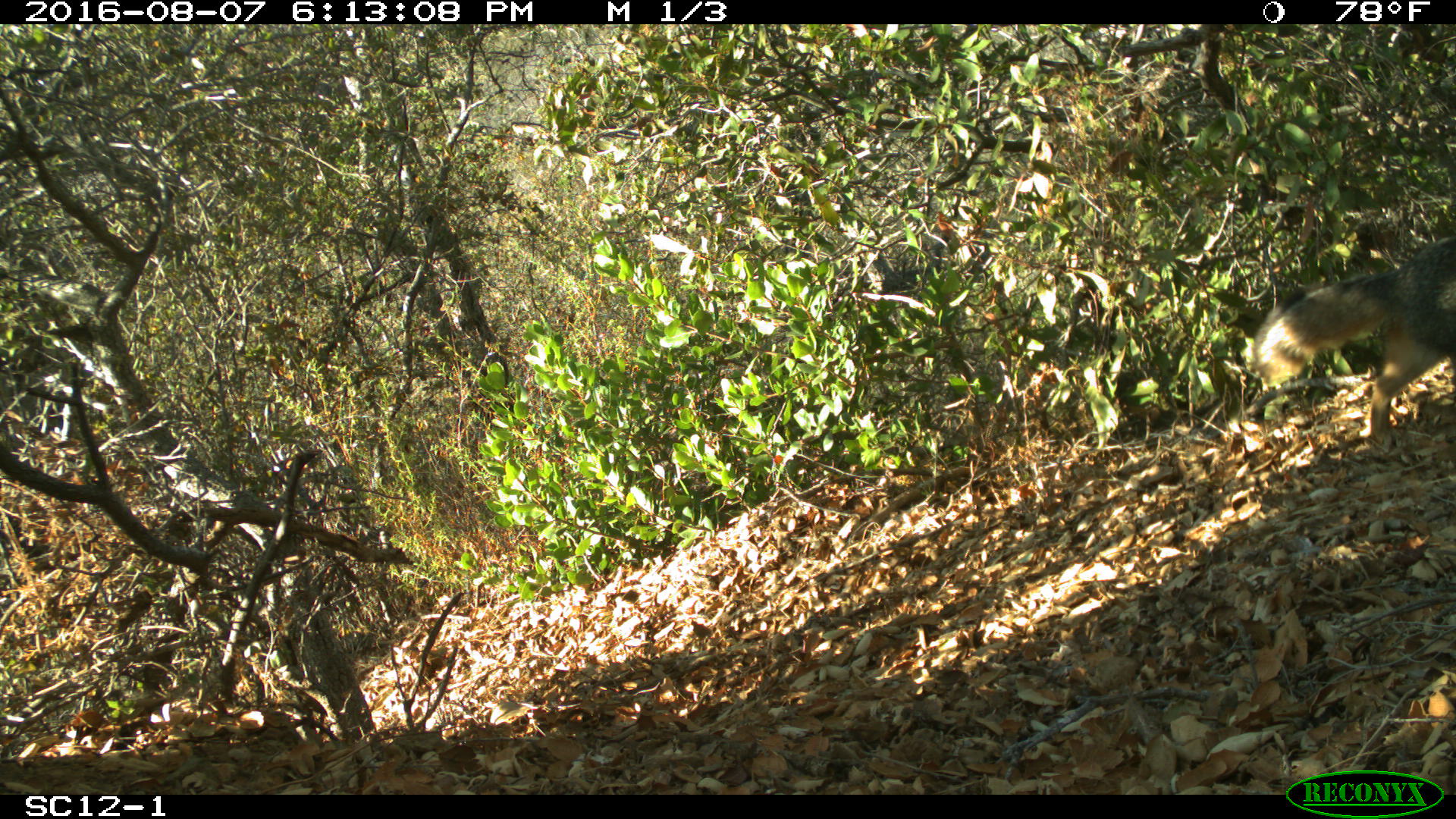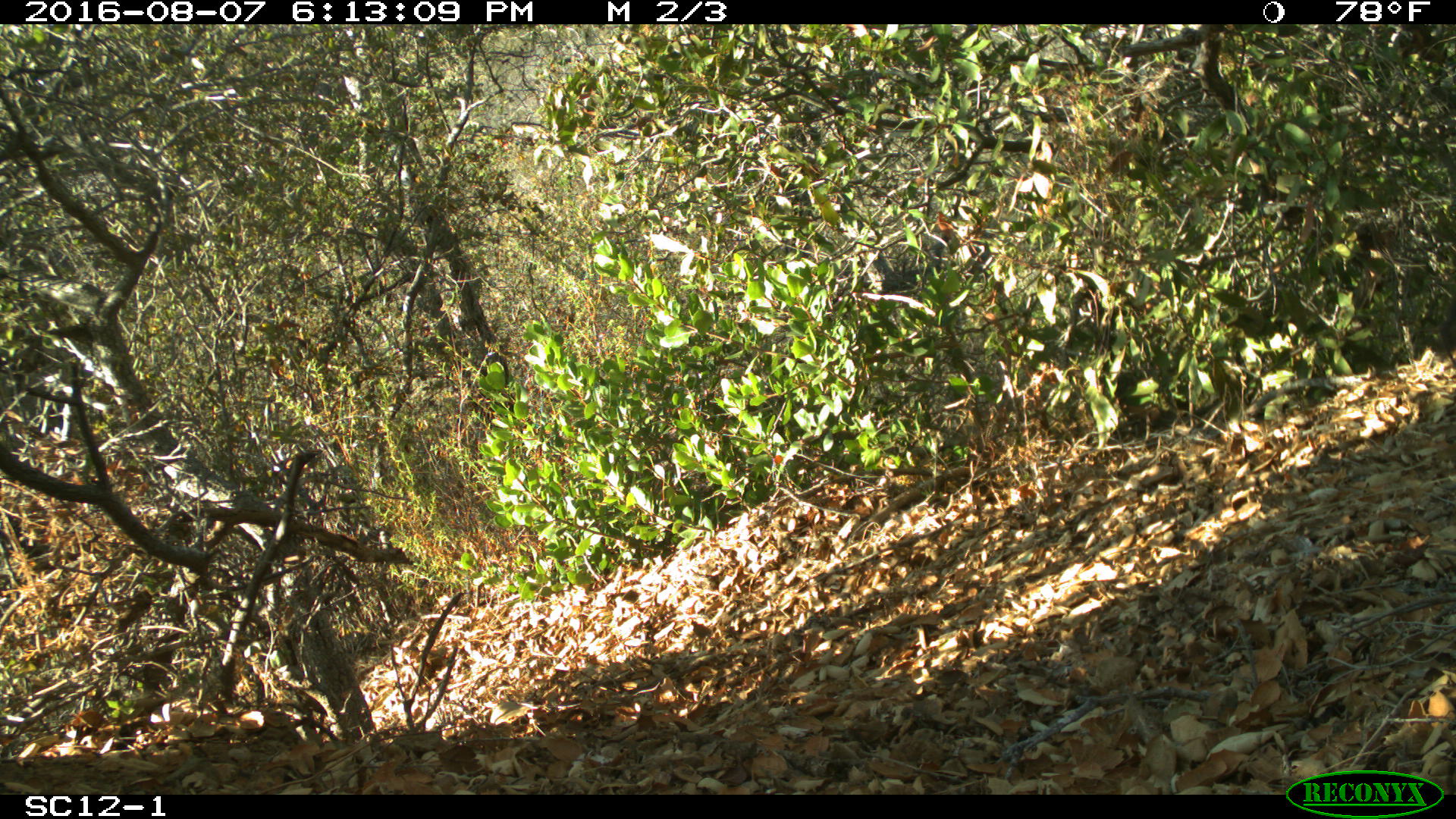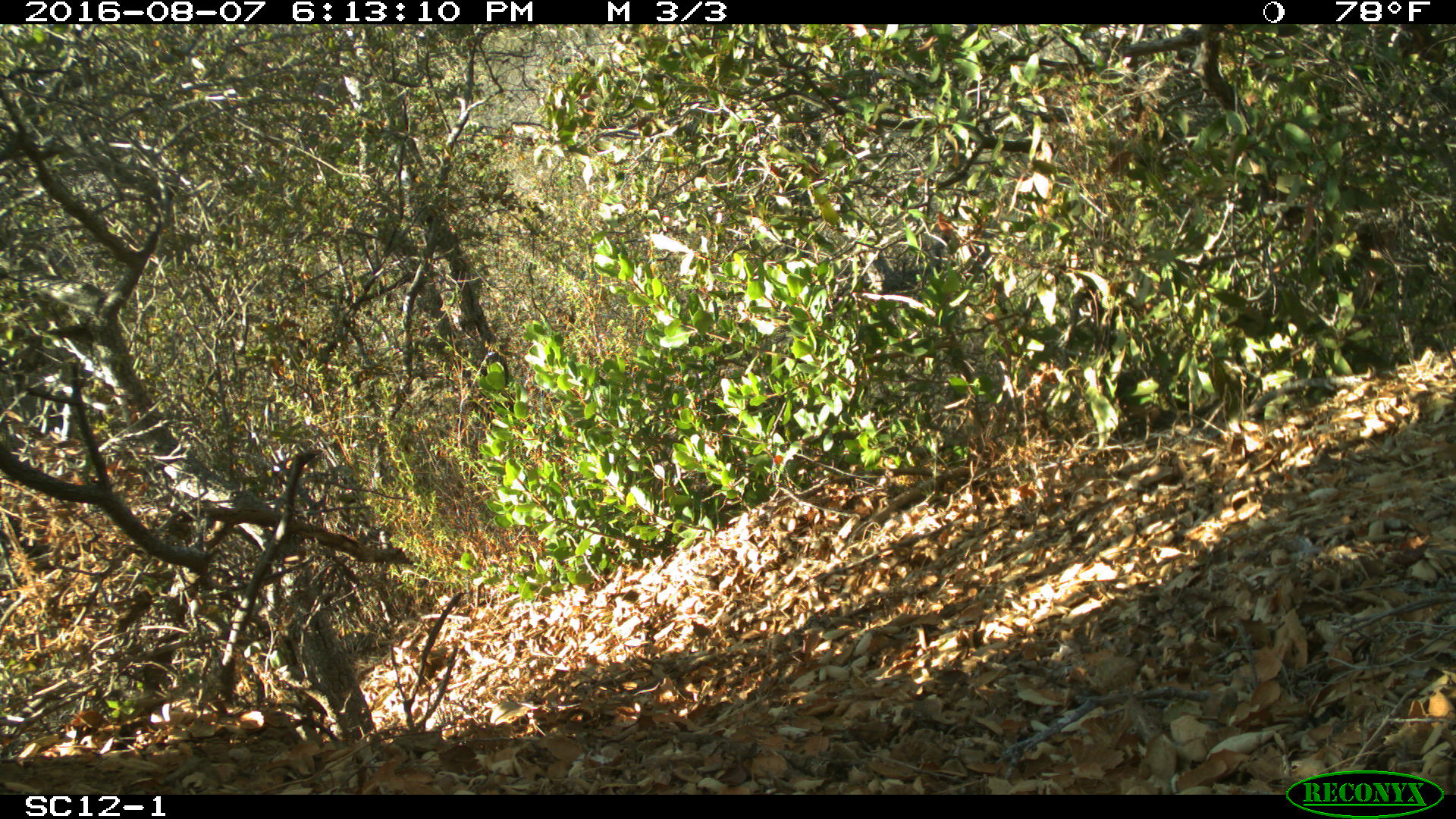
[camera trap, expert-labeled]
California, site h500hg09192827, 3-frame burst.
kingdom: Animalia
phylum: Chordata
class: Mammalia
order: Carnivora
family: Canidae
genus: Urocyon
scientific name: Urocyon littoralis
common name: island fox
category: fox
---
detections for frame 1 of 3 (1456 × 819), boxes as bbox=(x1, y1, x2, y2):
fox: bbox=(1253, 236, 1455, 447)